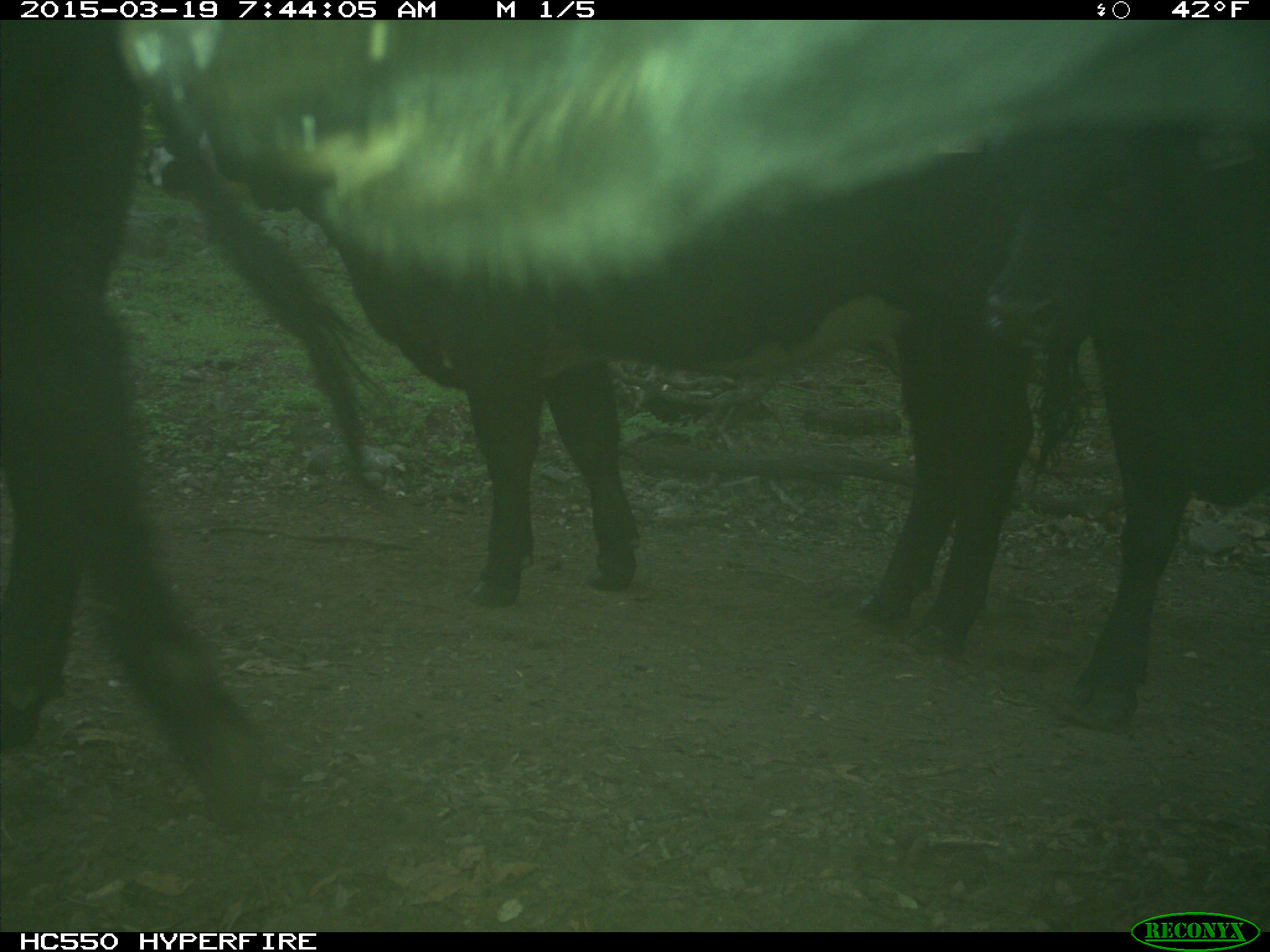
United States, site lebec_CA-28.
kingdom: Animalia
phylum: Chordata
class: Mammalia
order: Artiodactyla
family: Bovidae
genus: Bos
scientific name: Bos taurus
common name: domestic cow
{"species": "Bos taurus (domestic cow)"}